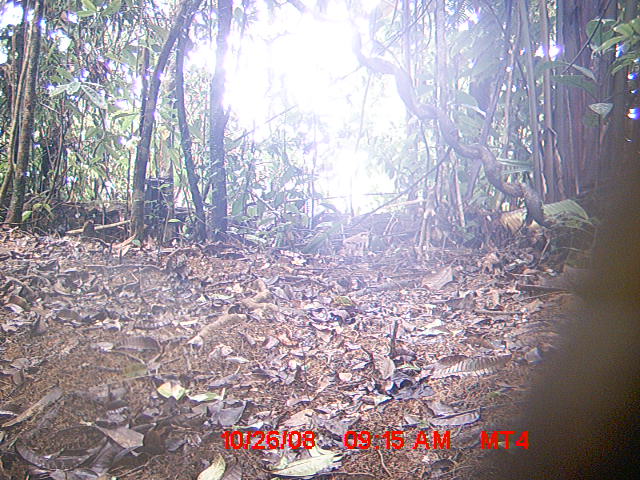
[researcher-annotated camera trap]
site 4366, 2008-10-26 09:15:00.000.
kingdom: Animalia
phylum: Chordata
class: Aves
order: Columbiformes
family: Columbidae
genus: Streptopelia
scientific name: Streptopelia picturata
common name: madagascar turtle-dove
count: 1